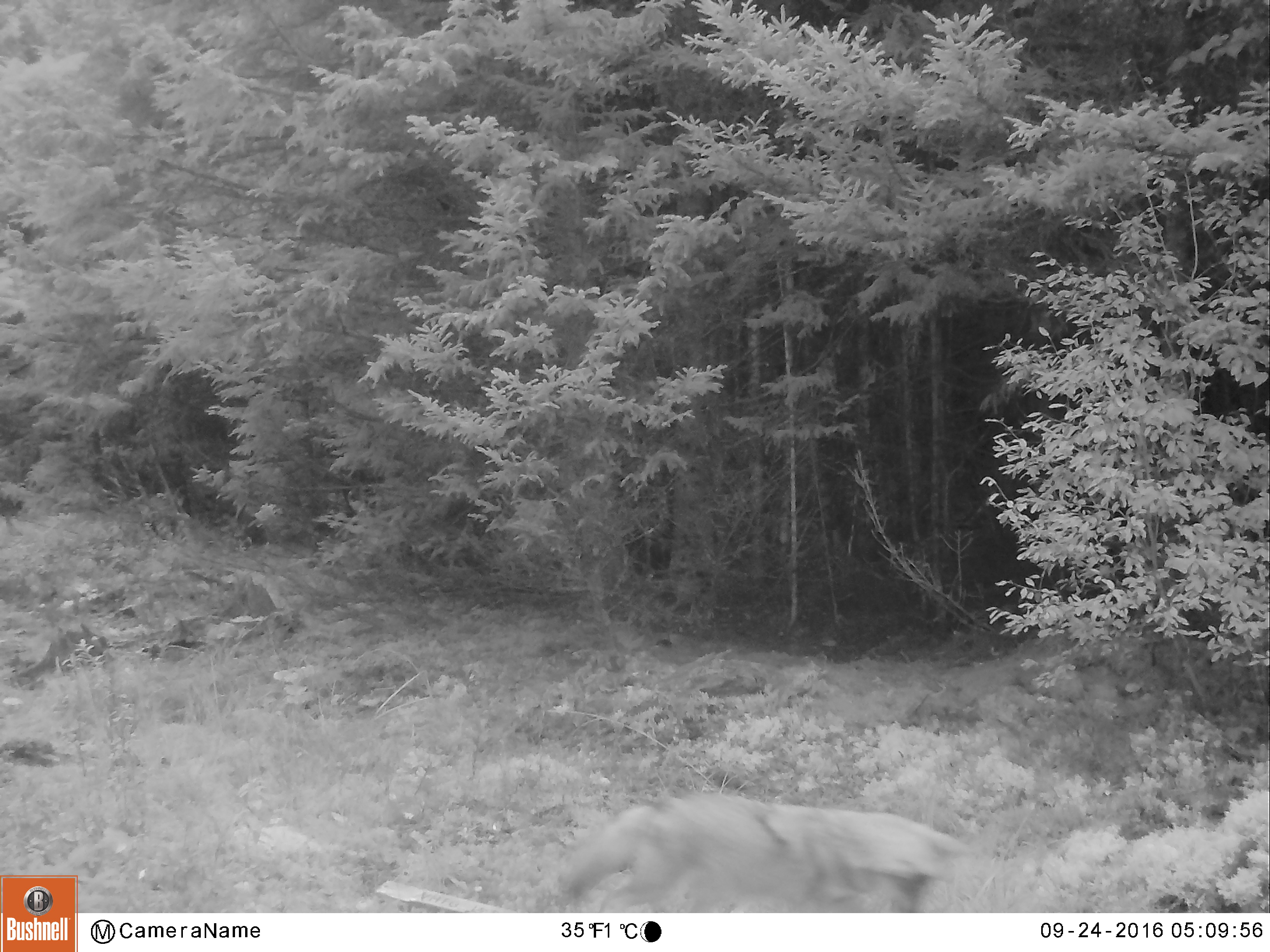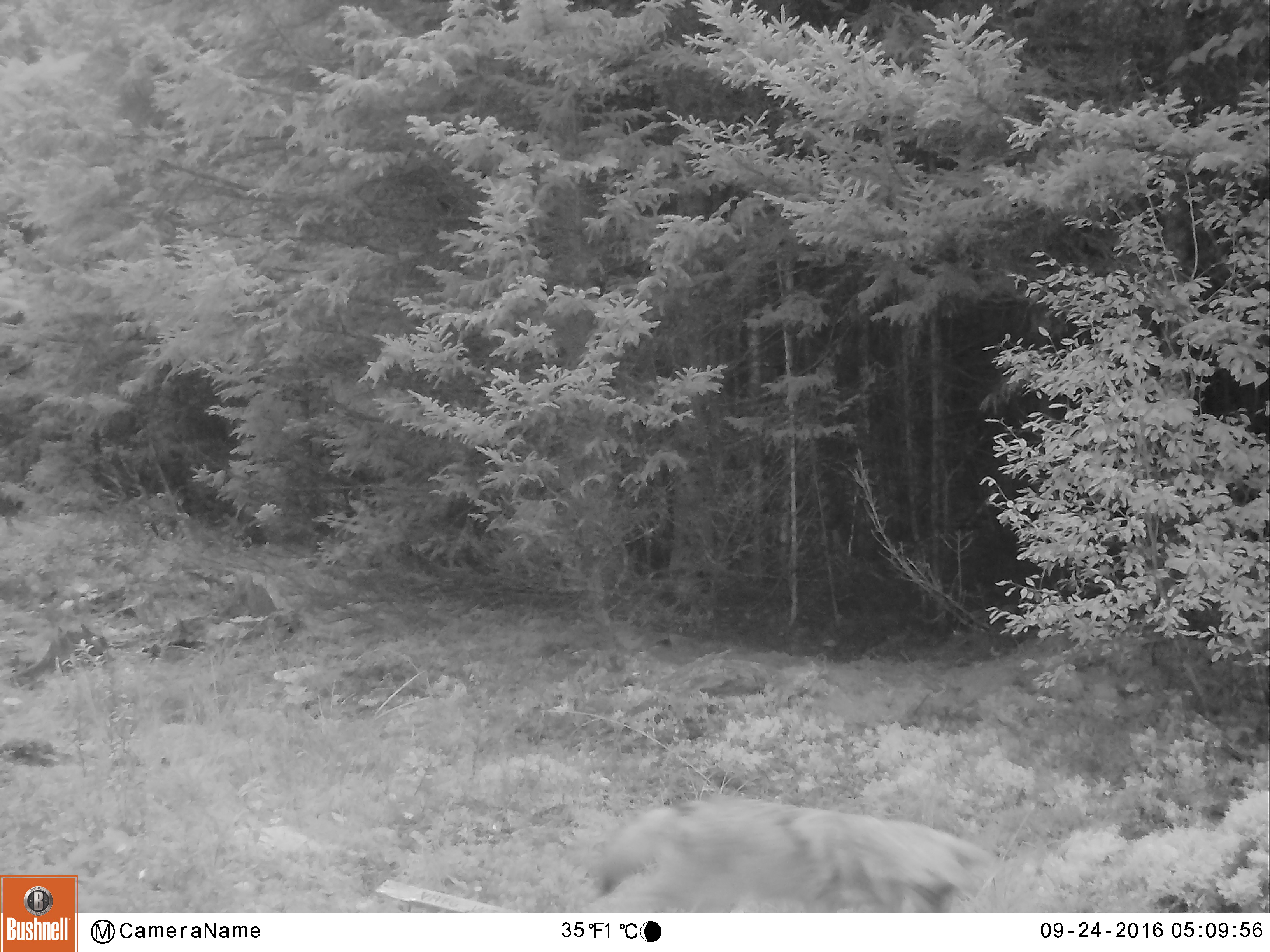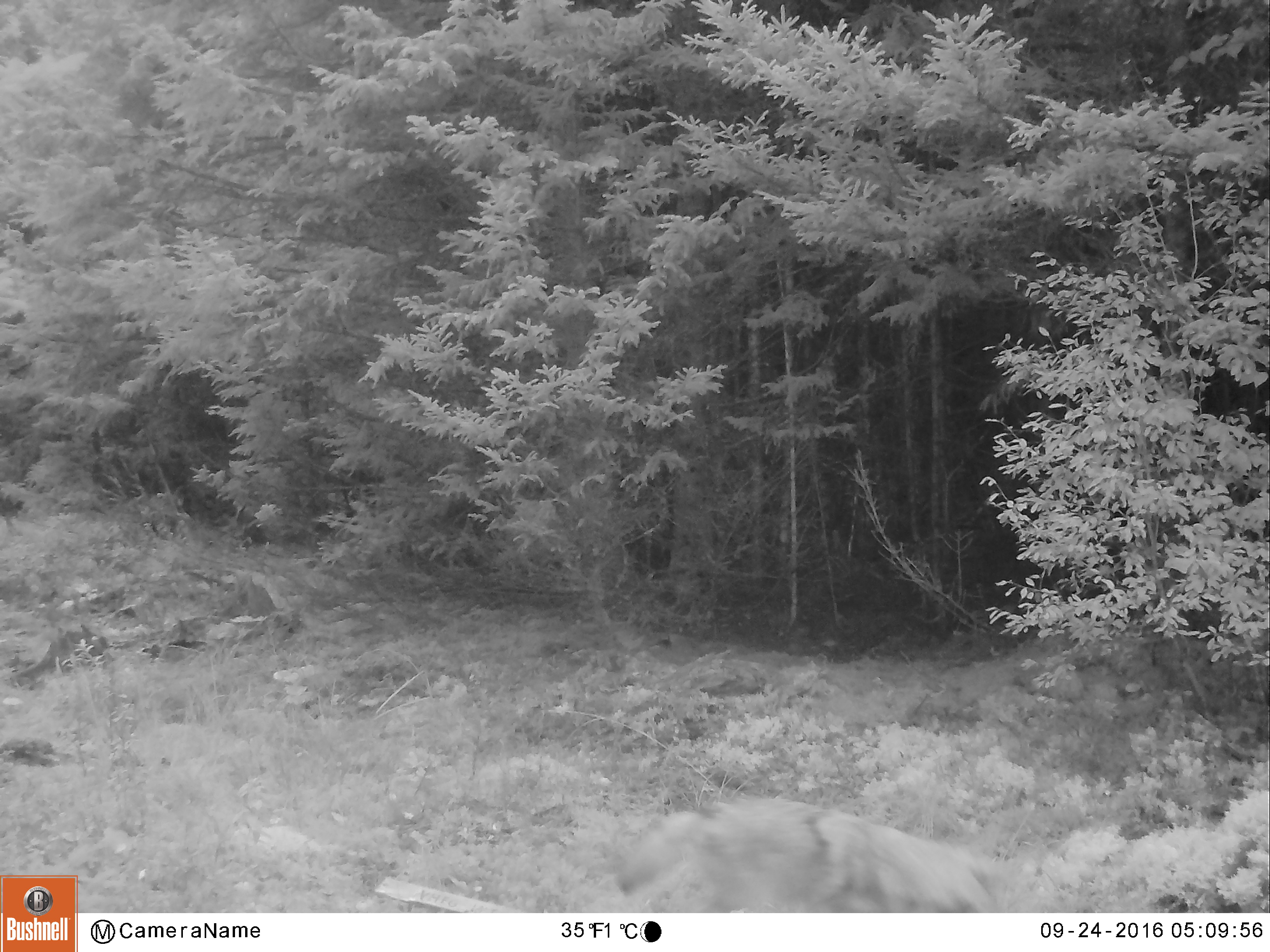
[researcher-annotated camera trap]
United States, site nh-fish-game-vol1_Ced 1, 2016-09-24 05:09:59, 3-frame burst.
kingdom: Animalia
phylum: Chordata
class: Mammalia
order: Carnivora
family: Canidae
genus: Canis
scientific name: Canis latrans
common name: coyote